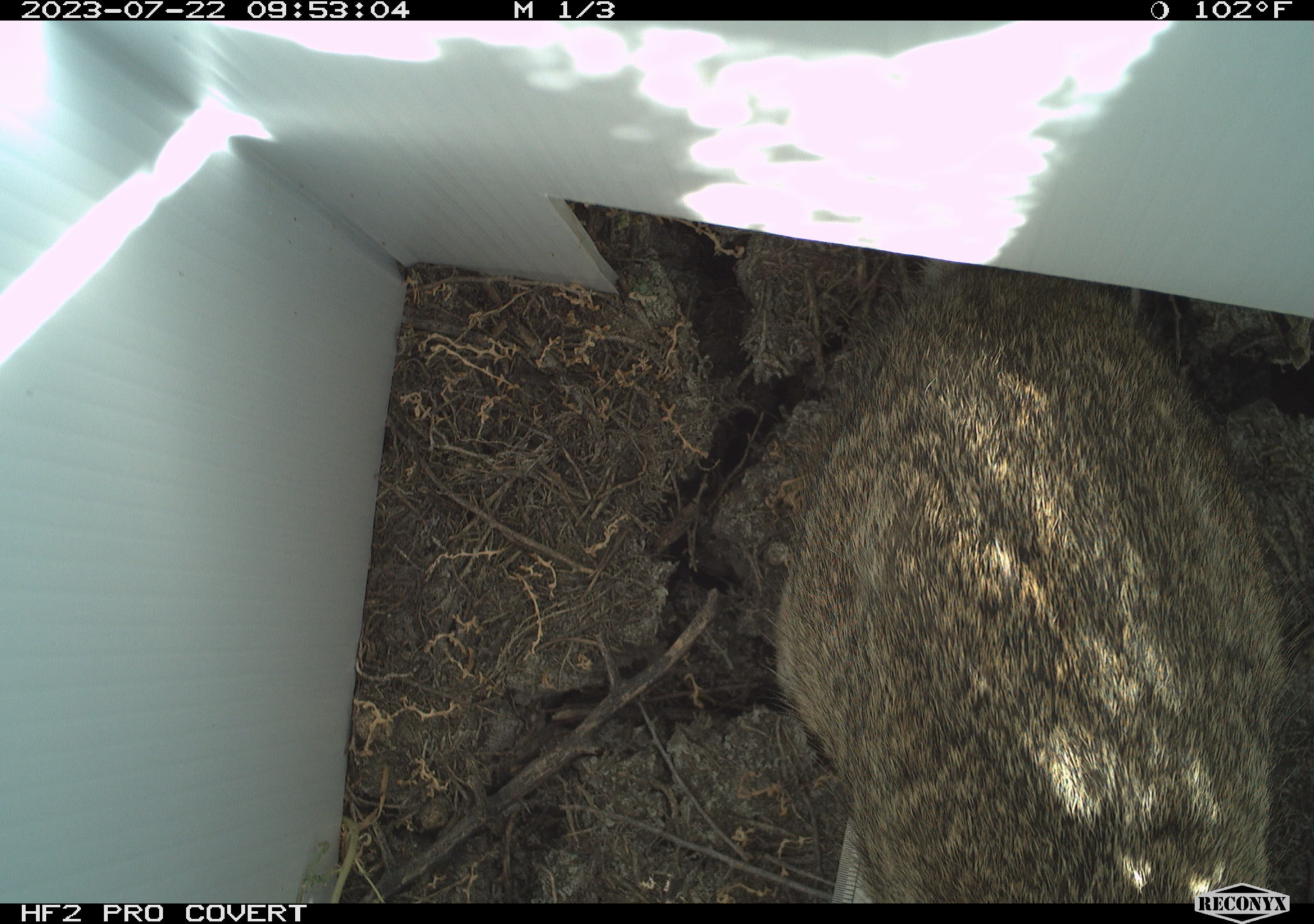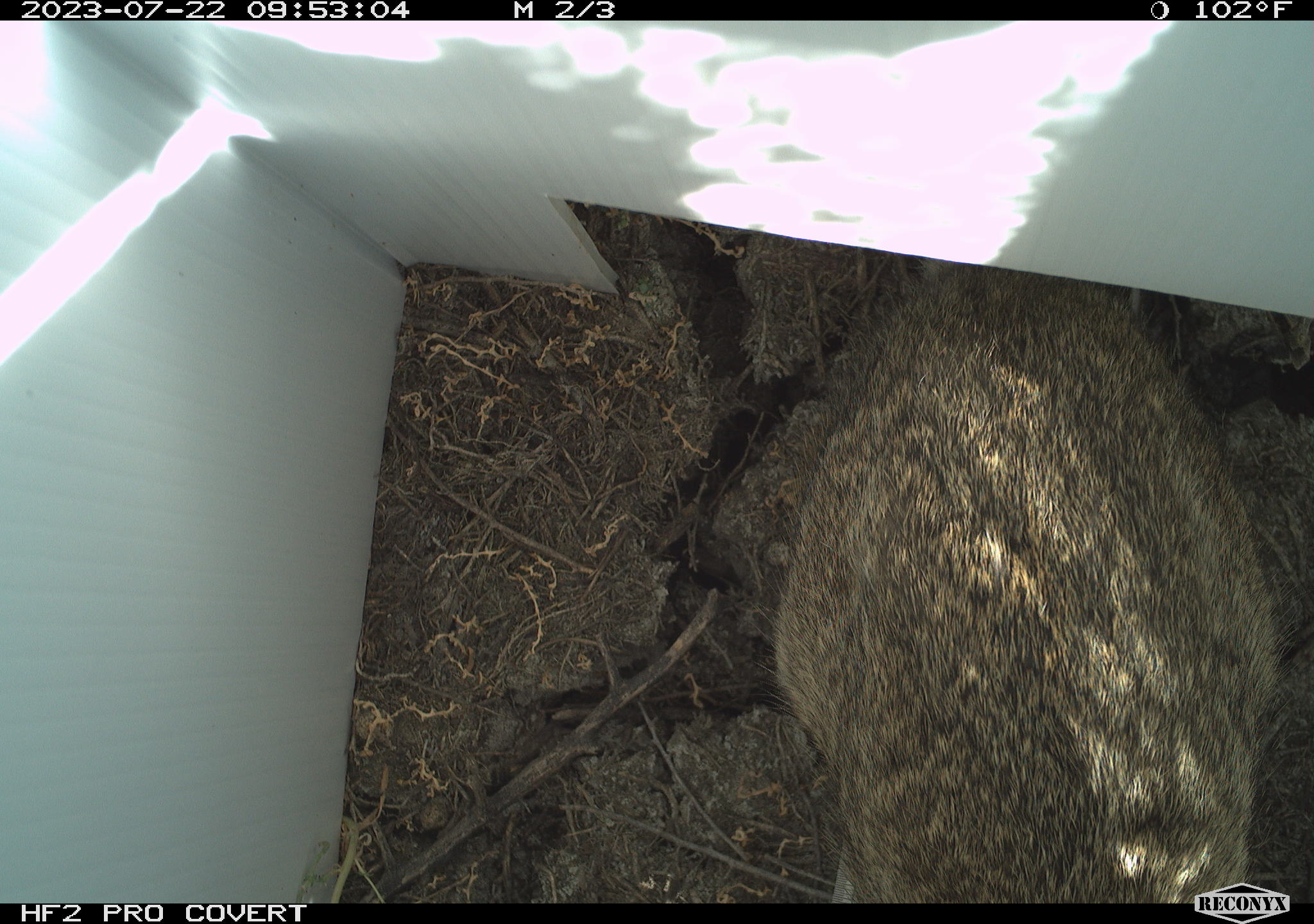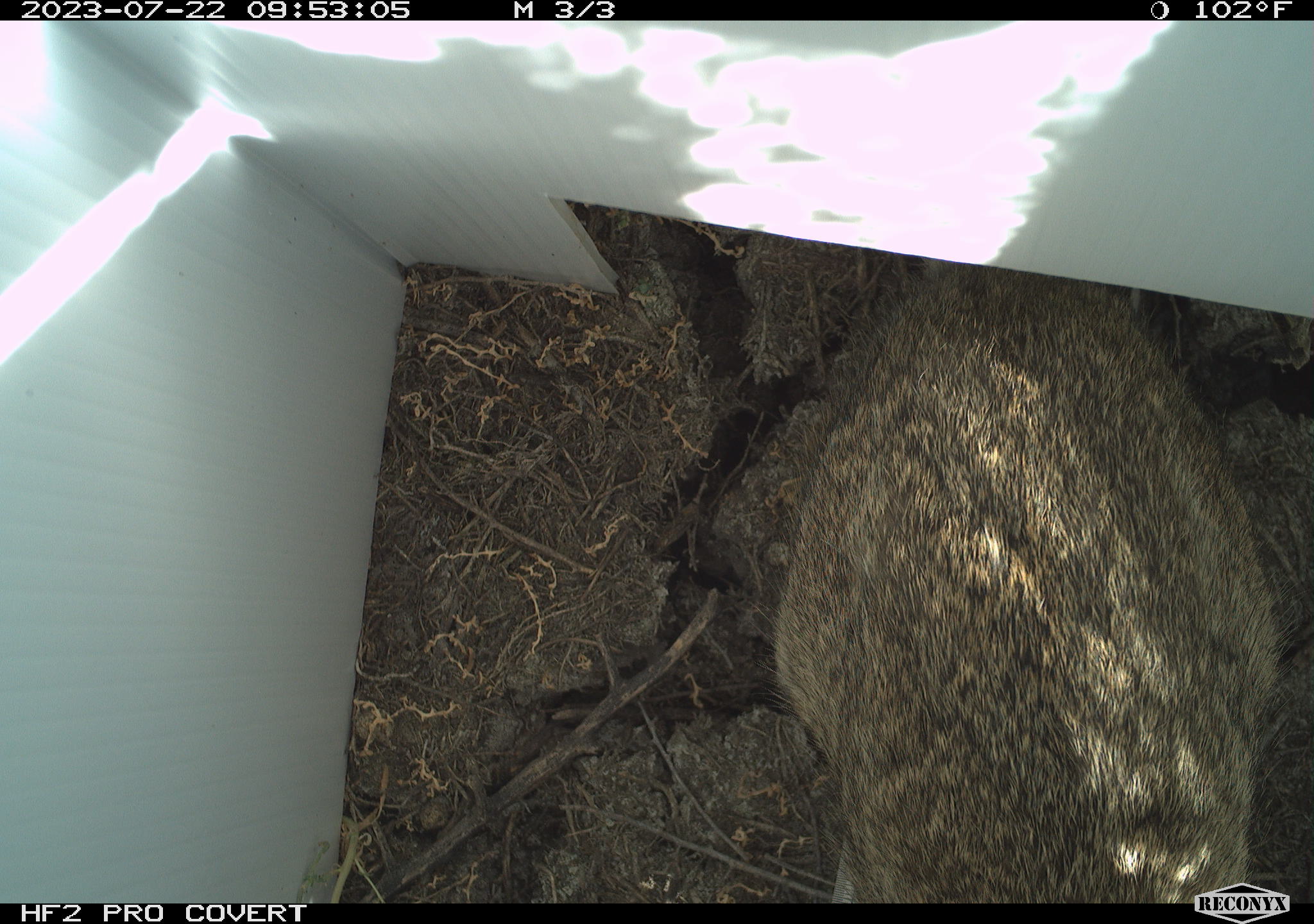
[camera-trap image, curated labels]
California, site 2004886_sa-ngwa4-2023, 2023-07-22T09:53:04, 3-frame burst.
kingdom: Animalia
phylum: Chordata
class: Mammalia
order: Lagomorpha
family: Leporidae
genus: Sylvilagus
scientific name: Sylvilagus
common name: cottontail rabbits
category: sylvilagus species